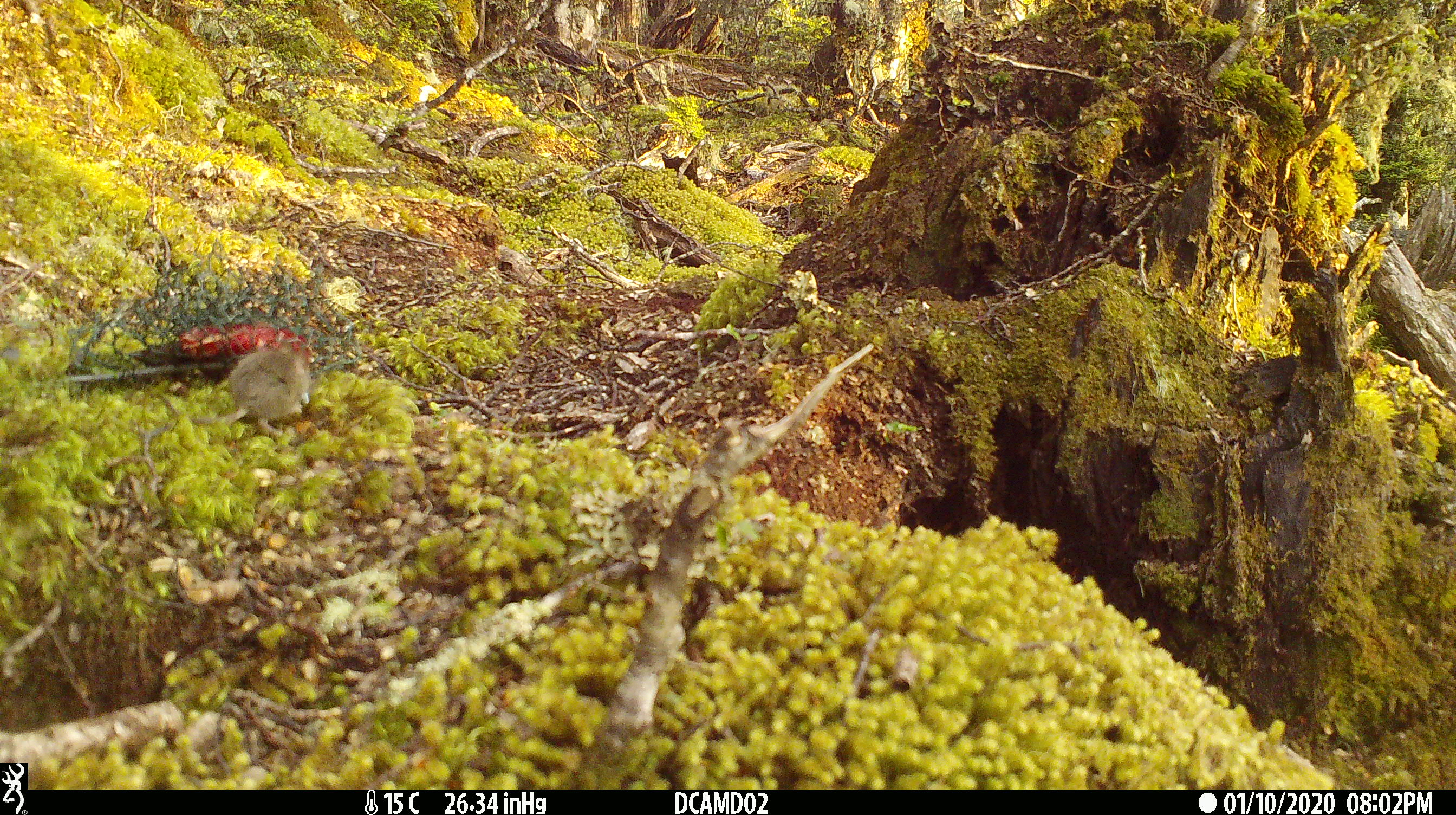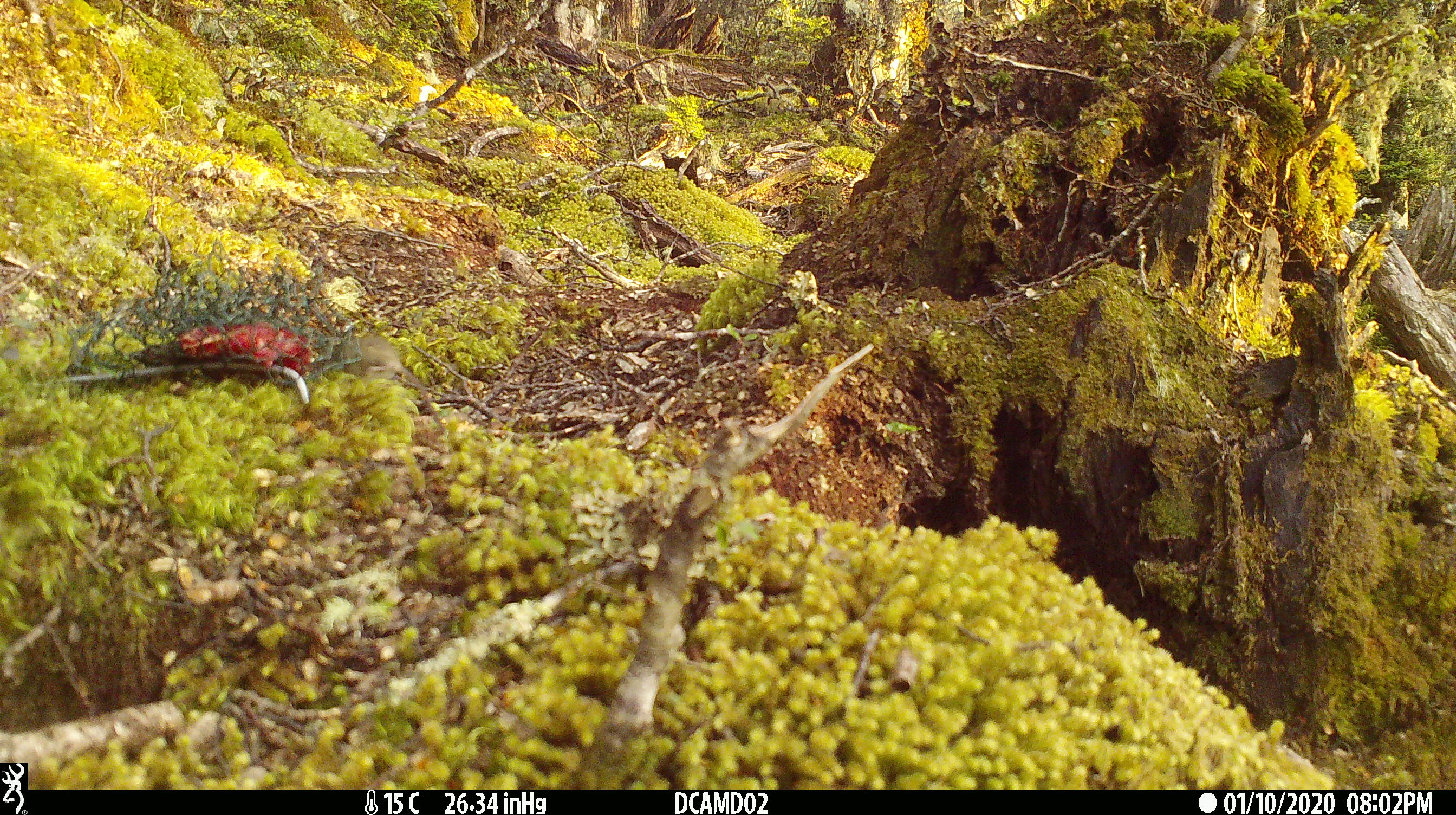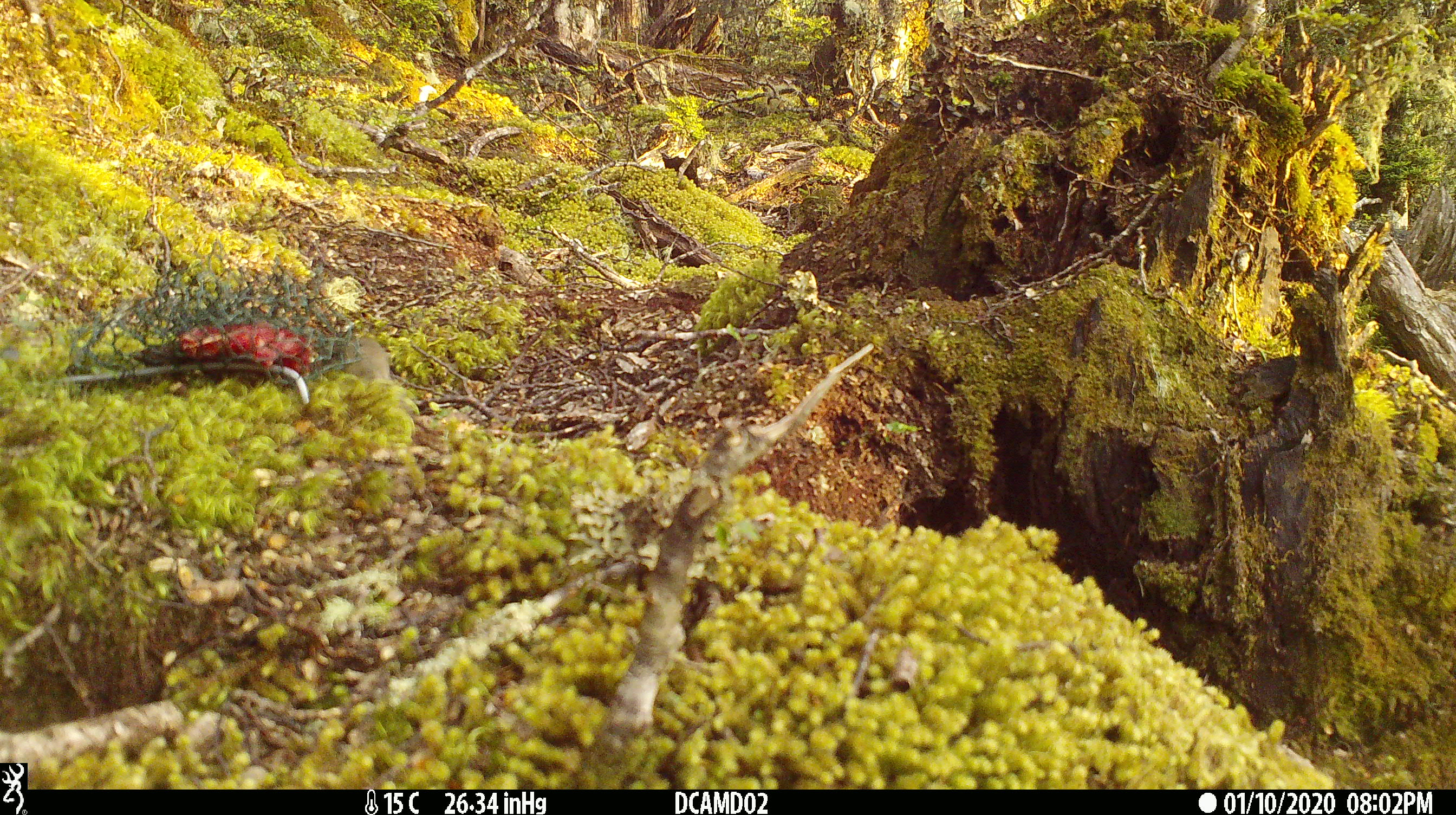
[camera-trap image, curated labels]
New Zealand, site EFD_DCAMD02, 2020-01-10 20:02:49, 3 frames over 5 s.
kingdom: Animalia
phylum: Chordata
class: Mammalia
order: Rodentia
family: Muridae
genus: Mus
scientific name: Mus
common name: mouse